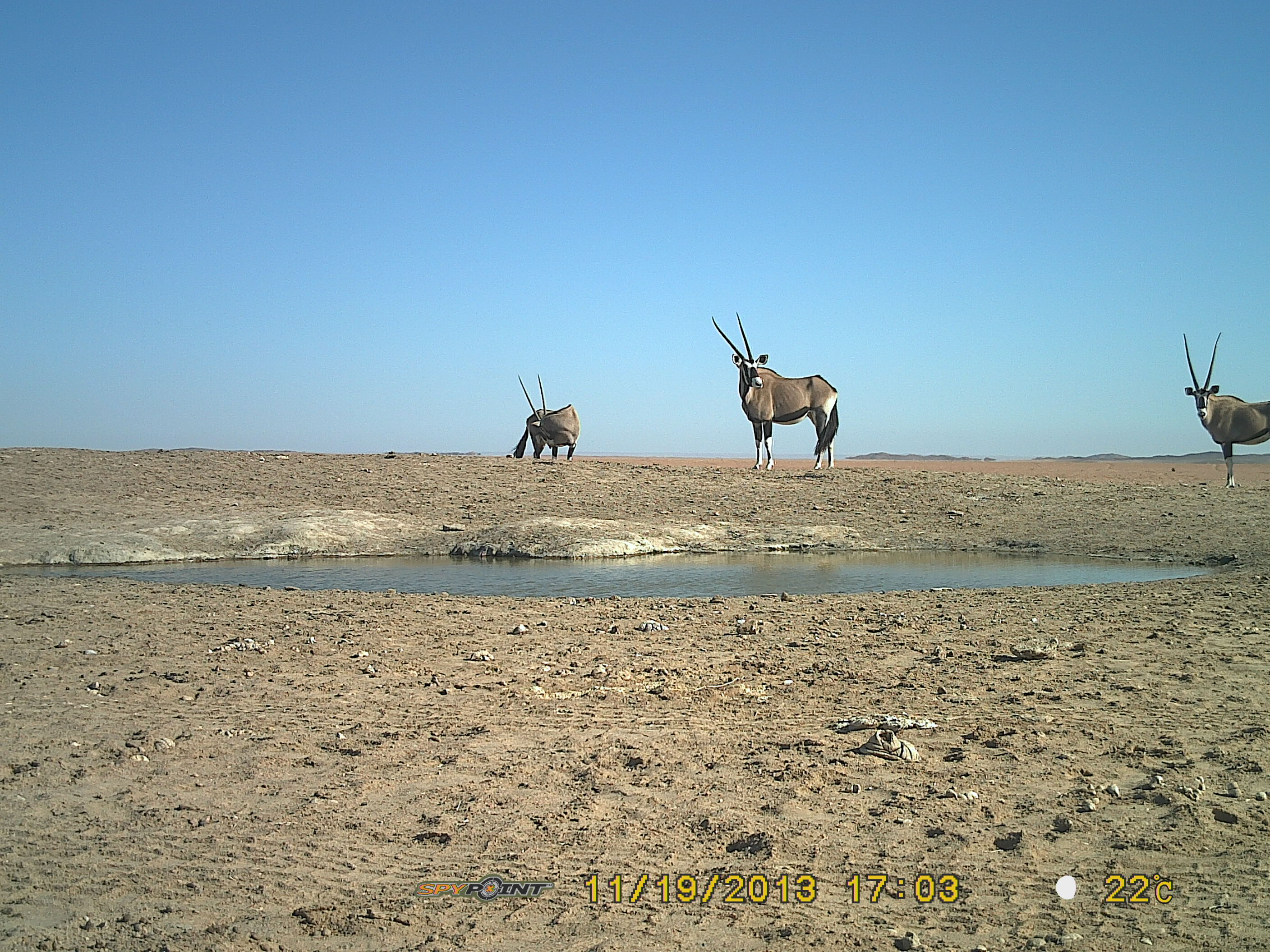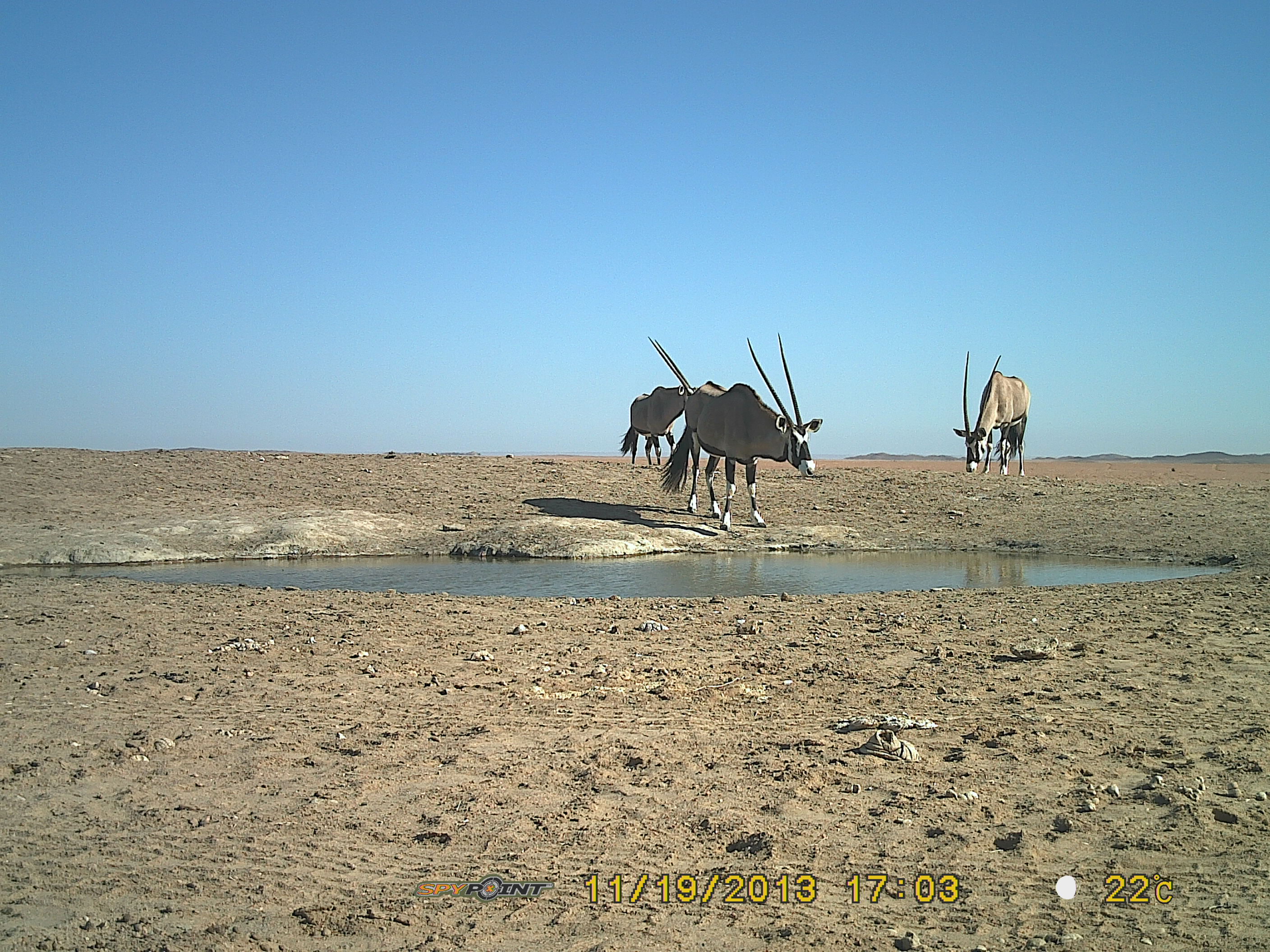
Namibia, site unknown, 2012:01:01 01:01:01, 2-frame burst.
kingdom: Animalia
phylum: Chordata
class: Mammalia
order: Artiodactyla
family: Bovidae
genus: Oryx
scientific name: Oryx gazella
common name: gemsbok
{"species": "Oryx gazella (gemsbok)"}